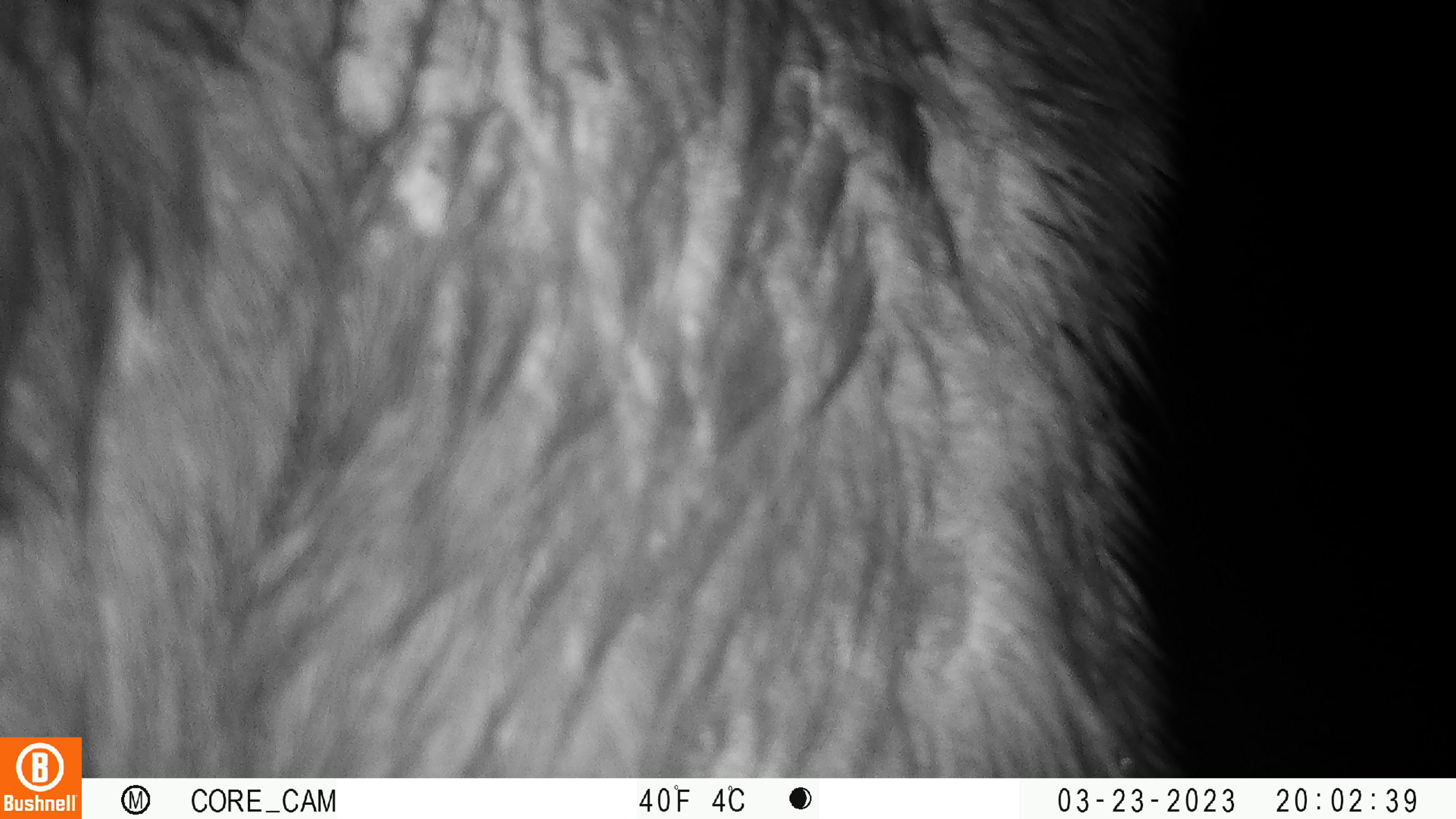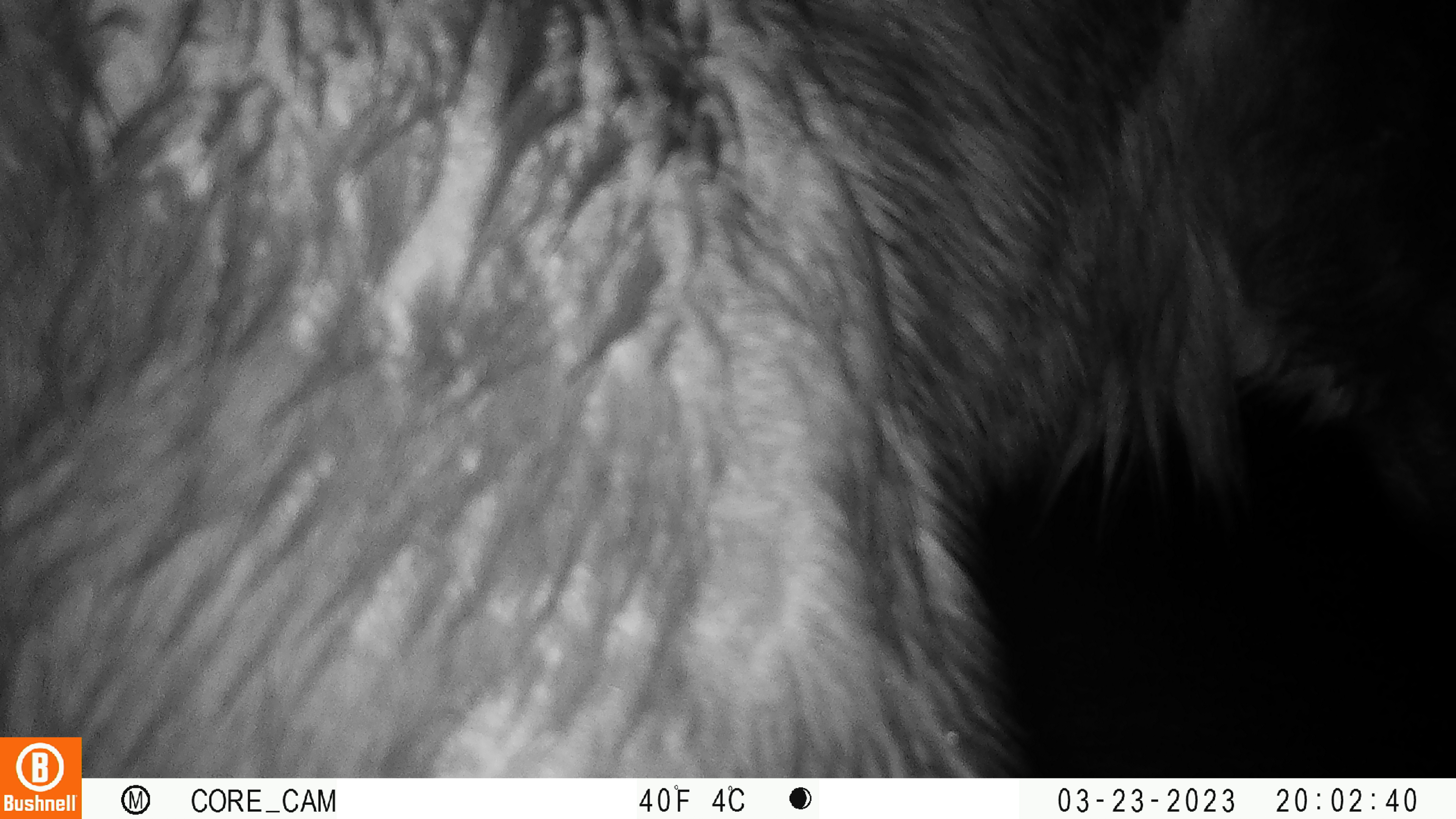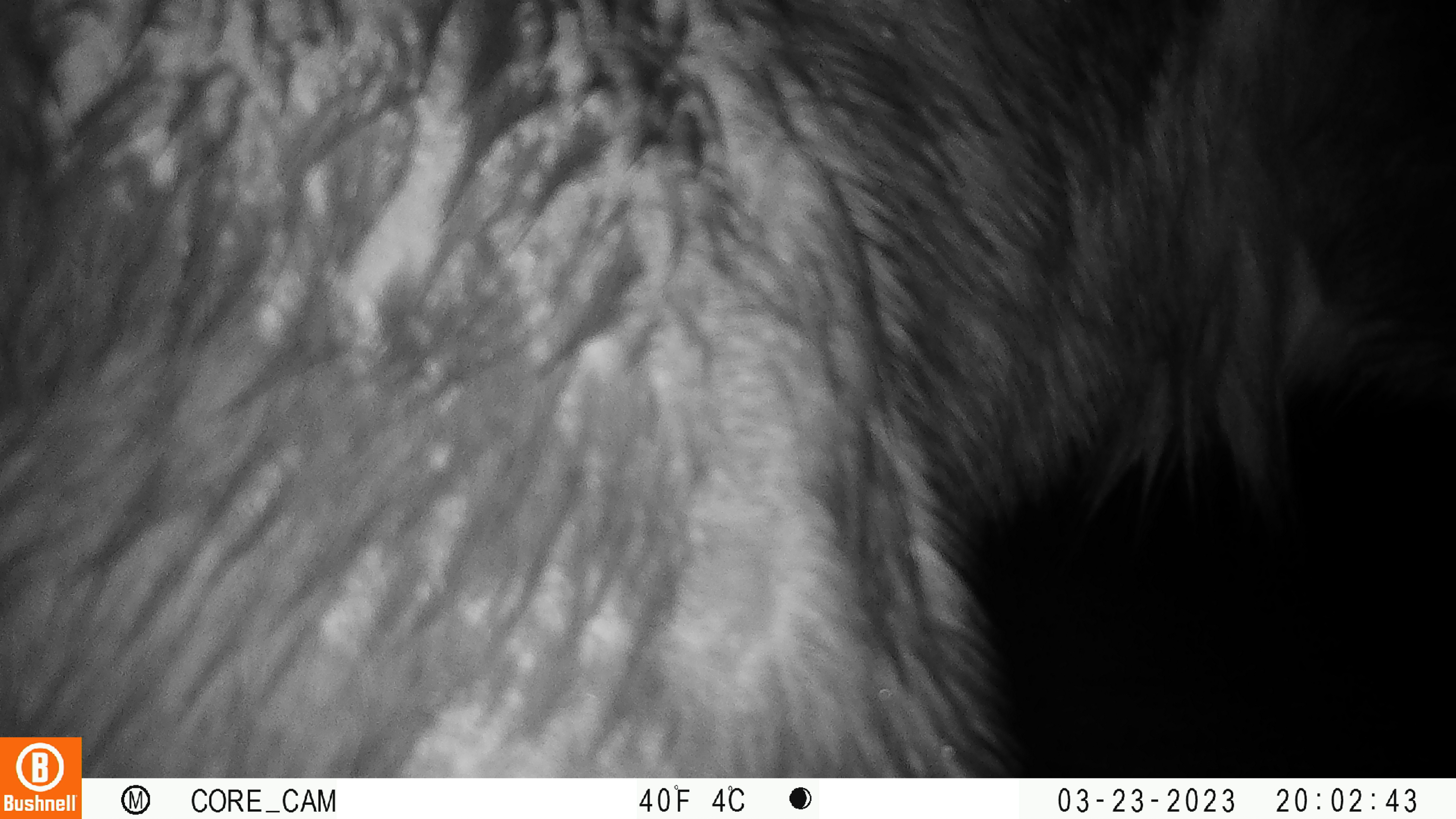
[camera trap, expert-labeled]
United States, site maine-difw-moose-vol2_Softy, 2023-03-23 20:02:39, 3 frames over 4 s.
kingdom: Animalia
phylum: Chordata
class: Mammalia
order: Artiodactyla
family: Cervidae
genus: Alces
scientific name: Alces alces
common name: moose